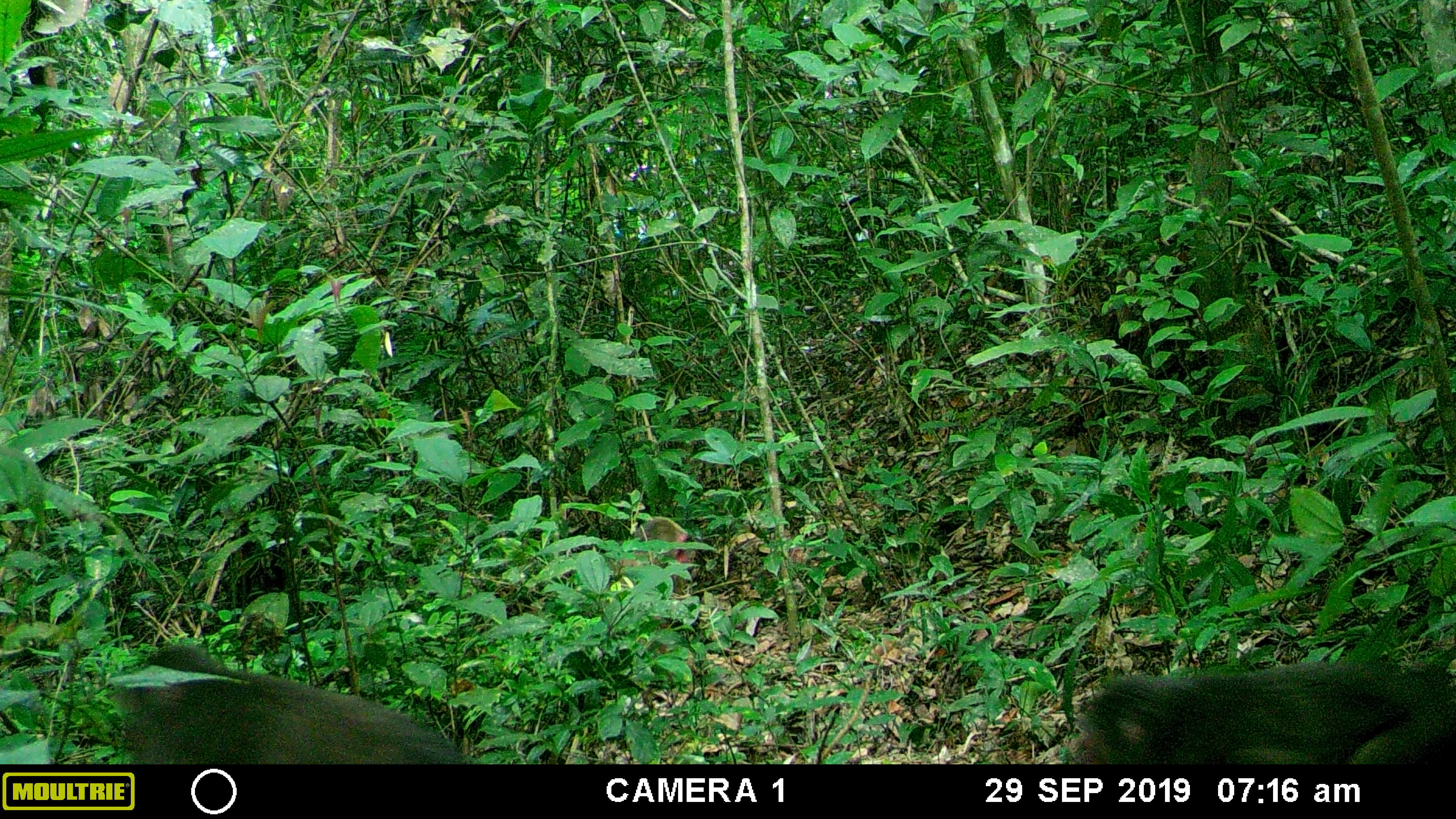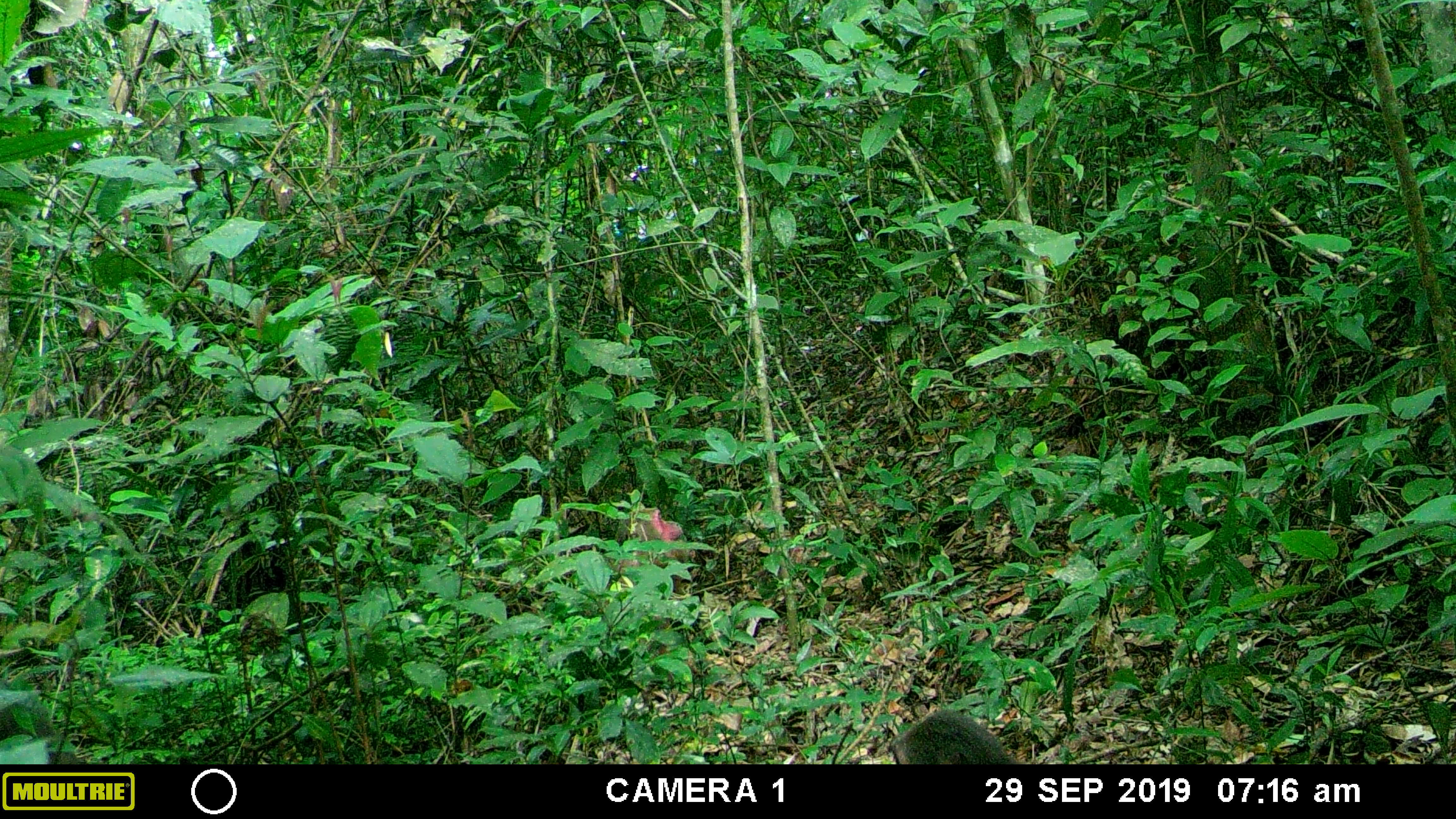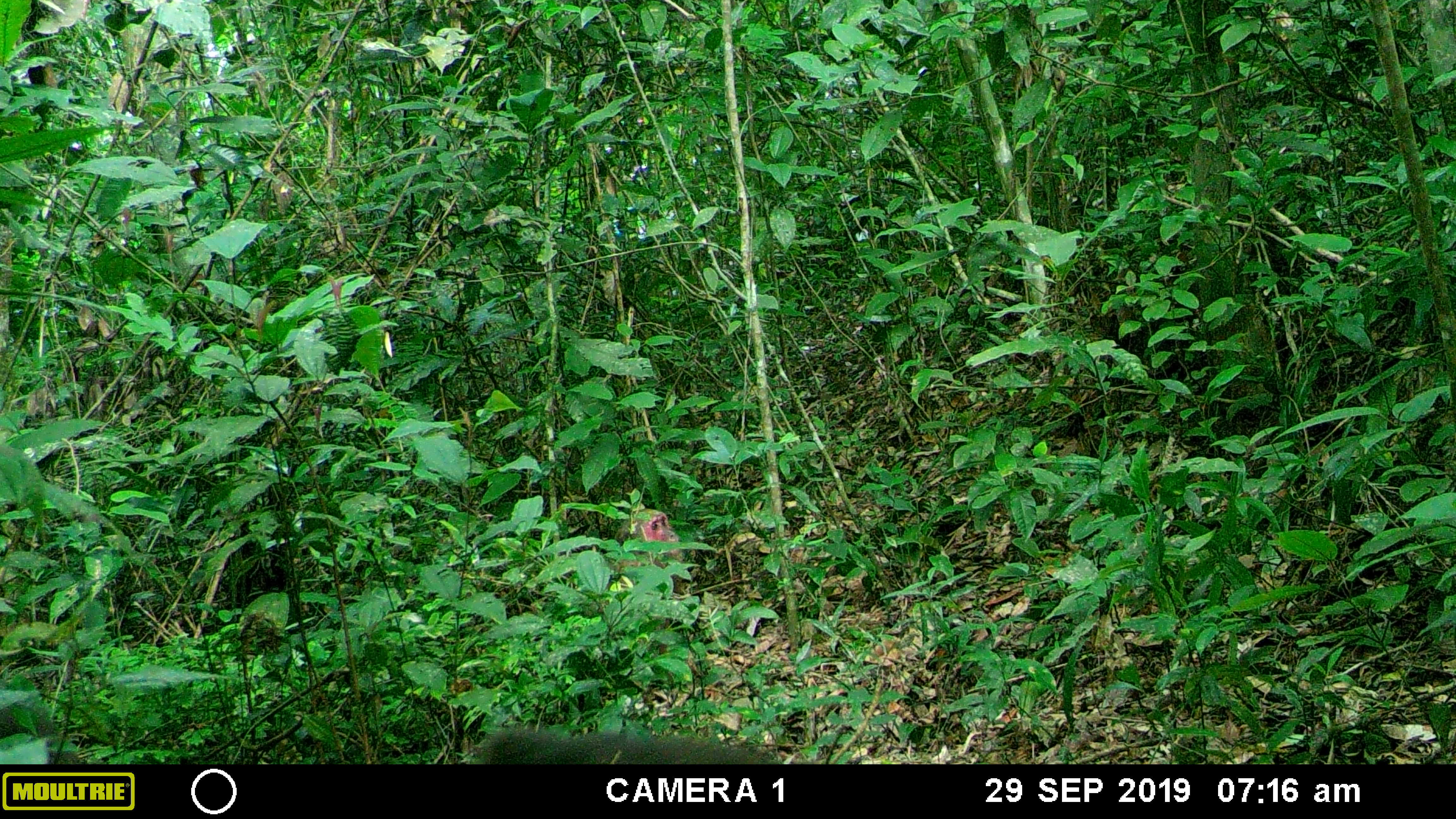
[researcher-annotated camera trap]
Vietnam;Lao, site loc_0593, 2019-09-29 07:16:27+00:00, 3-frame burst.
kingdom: Animalia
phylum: Chordata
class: Mammalia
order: Primates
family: Cercopithecidae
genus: Macaca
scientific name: Macaca arctoides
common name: stump-tailed macaque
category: stump tailed macaque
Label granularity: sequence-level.